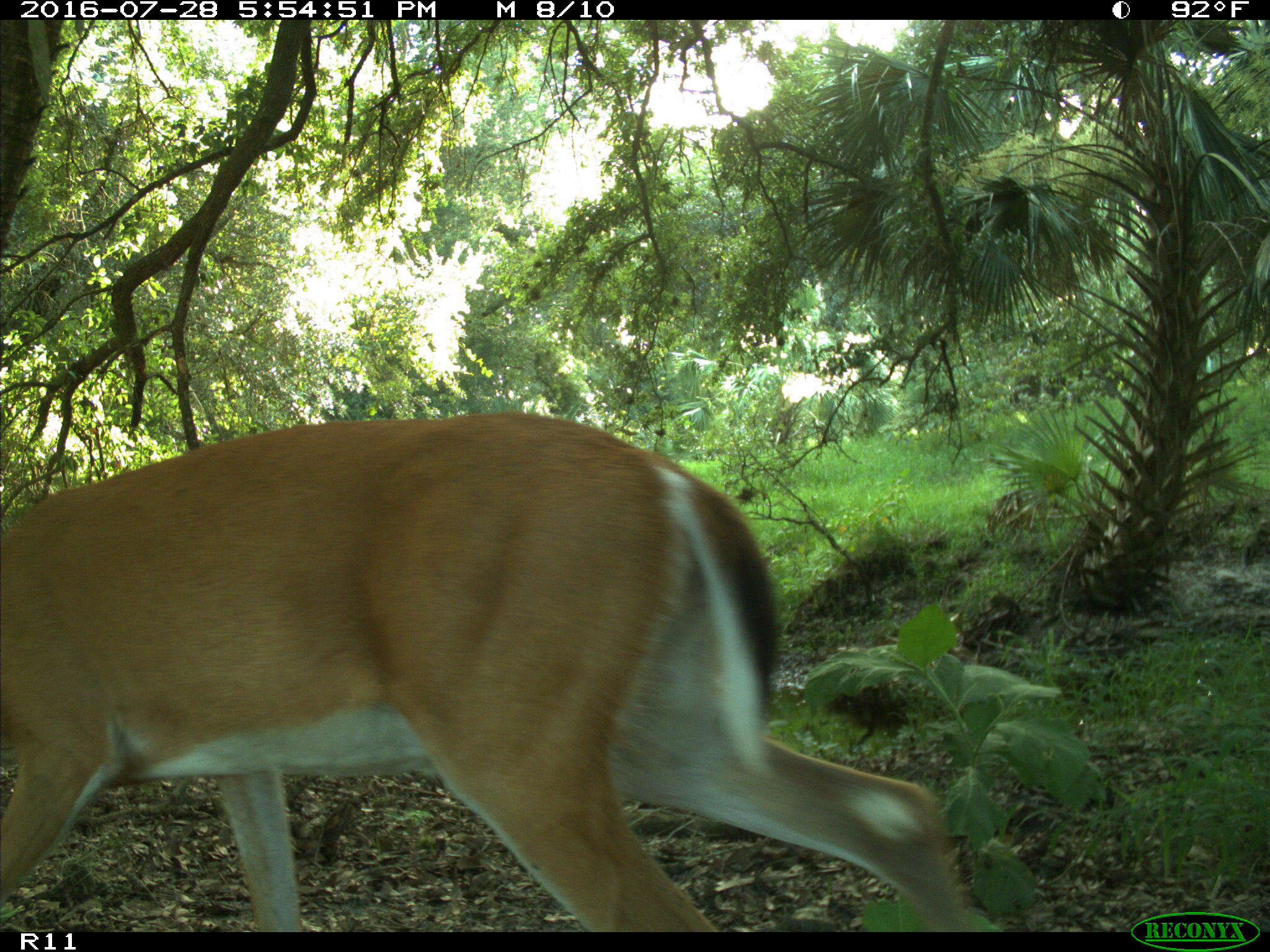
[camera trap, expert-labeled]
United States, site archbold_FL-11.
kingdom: Animalia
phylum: Chordata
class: Mammalia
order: Artiodactyla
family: Cervidae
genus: Odocoileus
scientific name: Odocoileus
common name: deer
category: unidentified deer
Unidentified deer (deer) (Odocoileus).